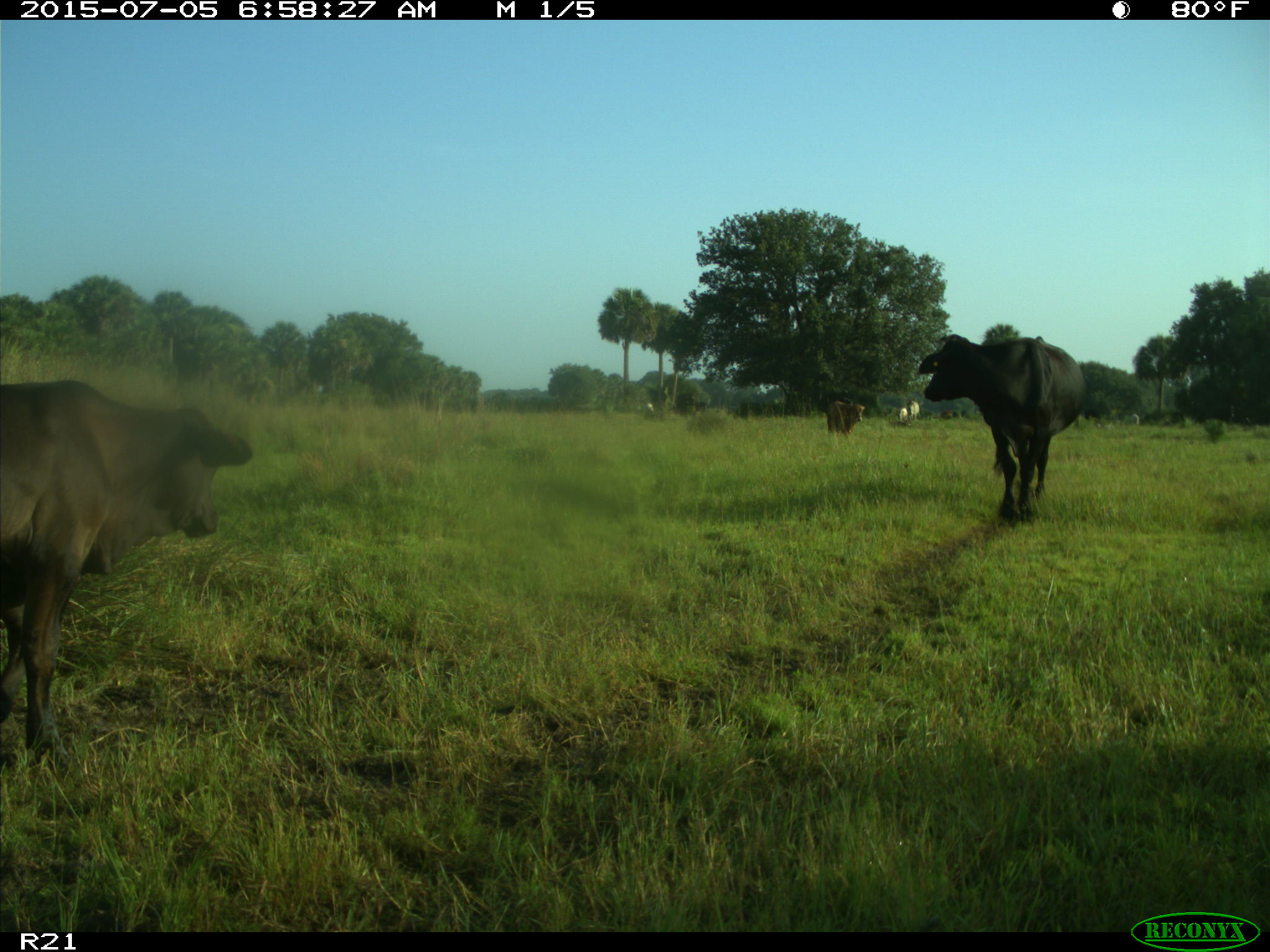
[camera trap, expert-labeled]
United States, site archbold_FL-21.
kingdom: Animalia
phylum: Chordata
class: Mammalia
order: Artiodactyla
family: Bovidae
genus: Bos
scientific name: Bos taurus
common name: domestic cow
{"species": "Bos taurus (domestic cow)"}